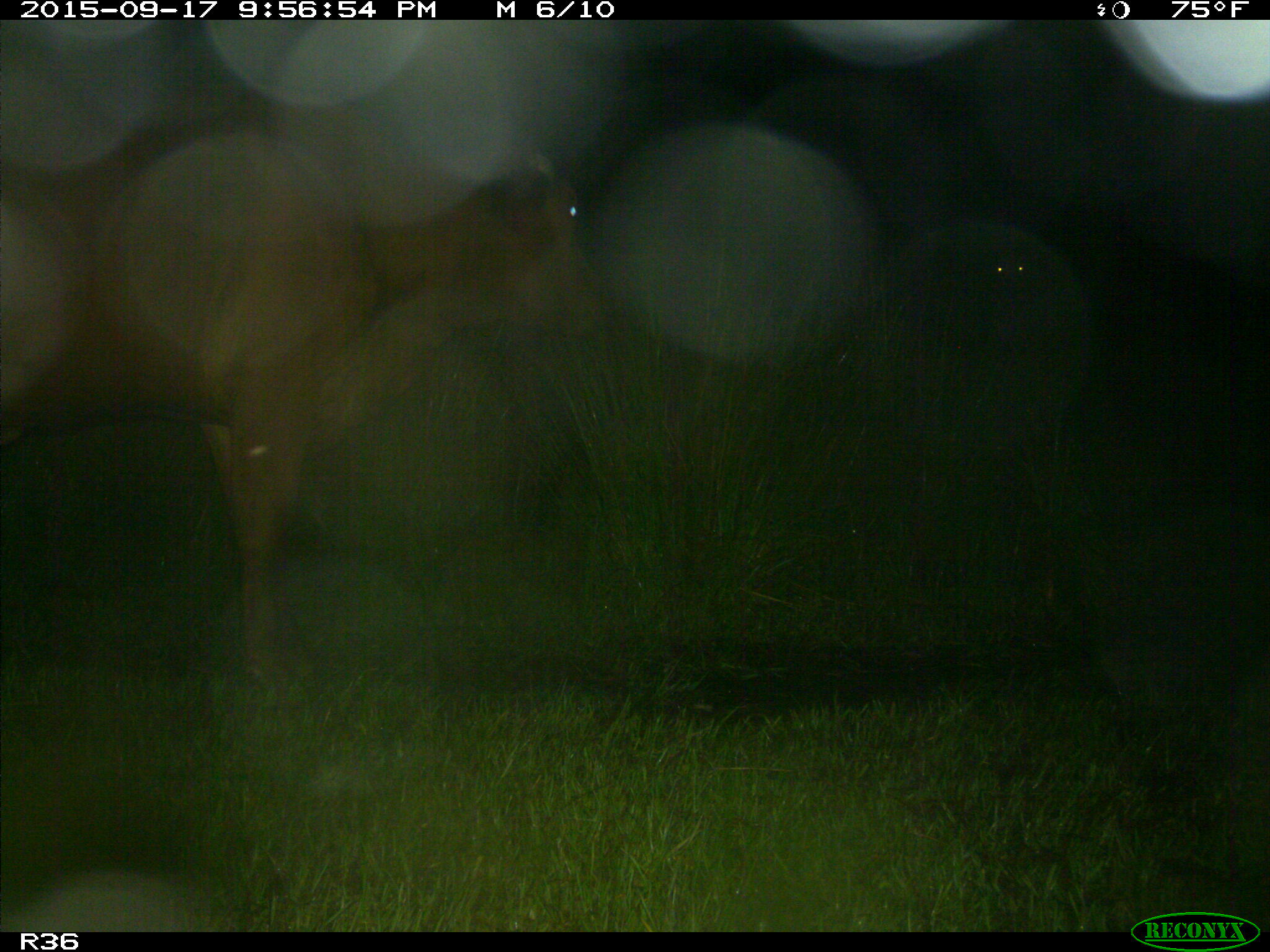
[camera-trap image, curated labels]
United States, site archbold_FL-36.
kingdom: Animalia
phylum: Chordata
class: Mammalia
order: Artiodactyla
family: Bovidae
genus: Bos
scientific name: Bos taurus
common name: domestic cow